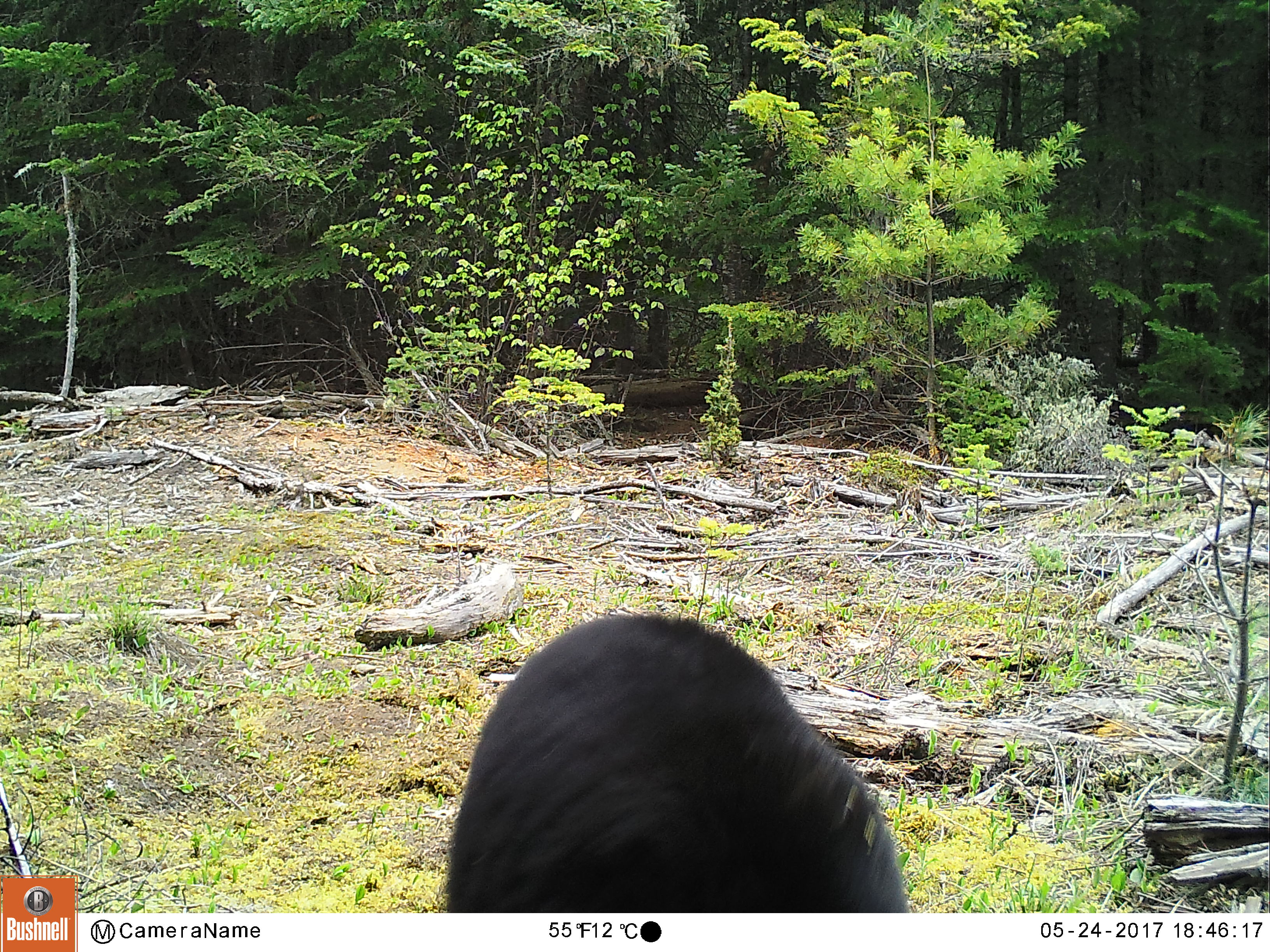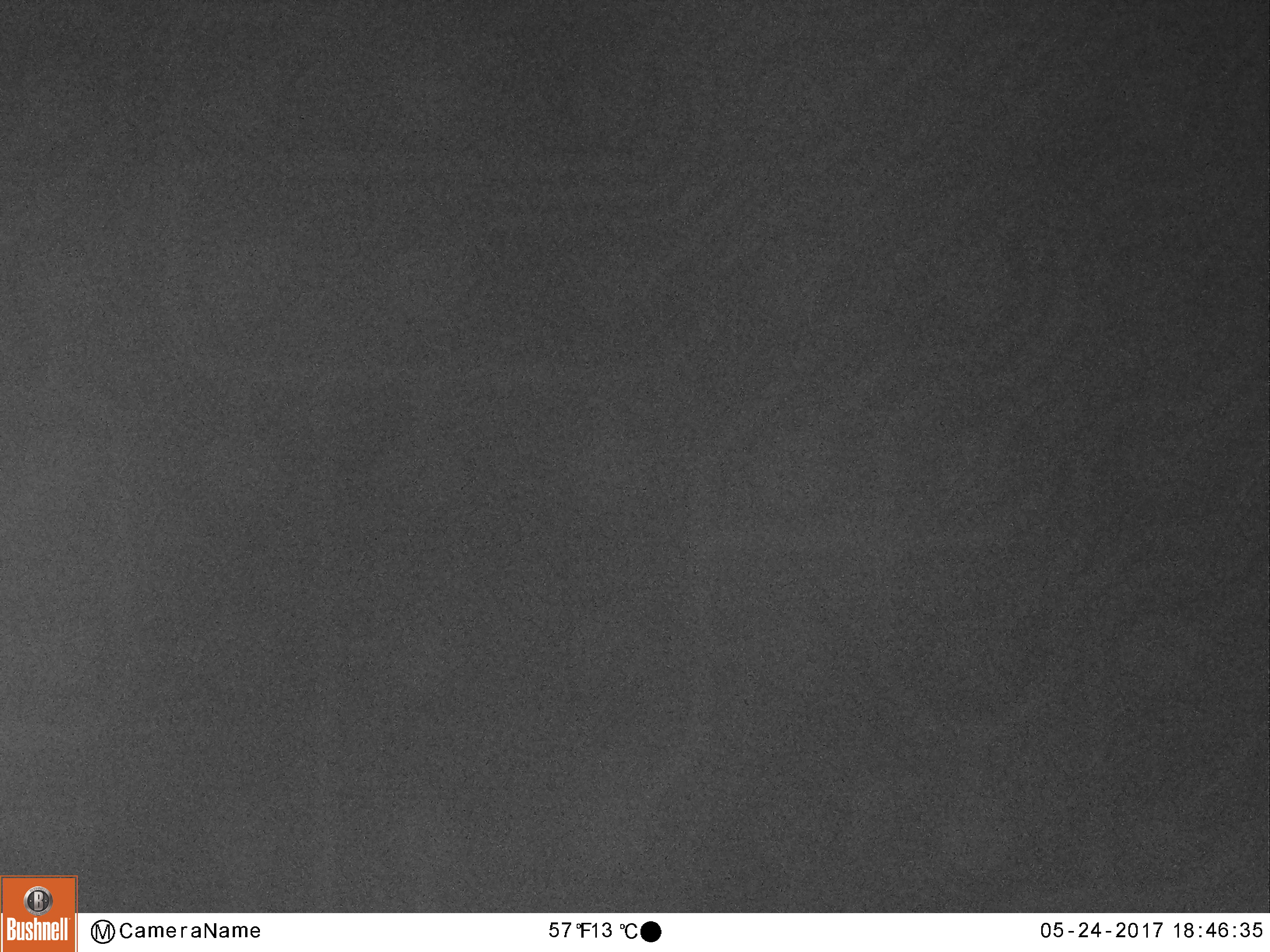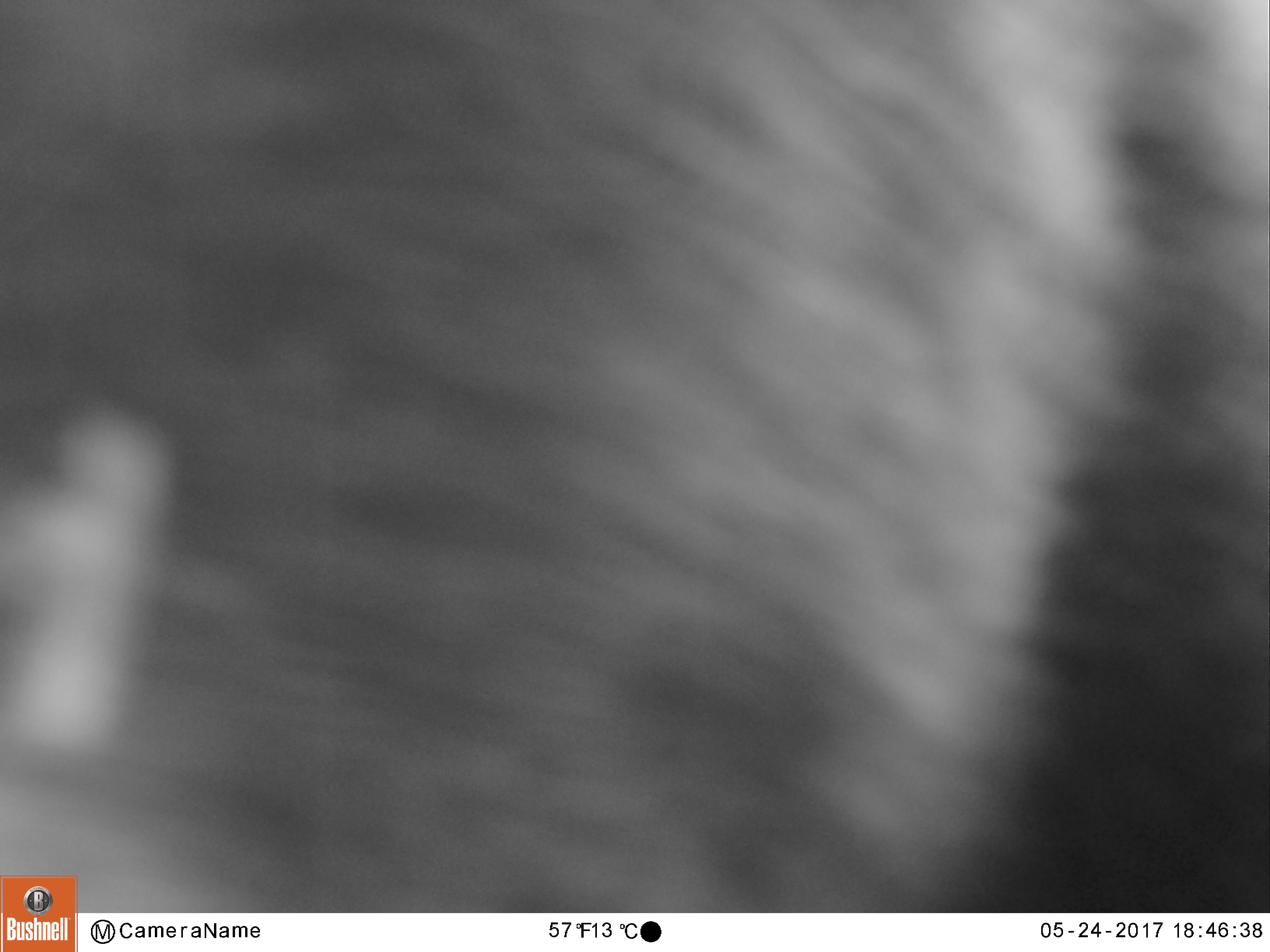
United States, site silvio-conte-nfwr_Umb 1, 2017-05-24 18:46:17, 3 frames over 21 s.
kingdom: Animalia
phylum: Chordata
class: Mammalia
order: Carnivora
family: Ursidae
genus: Ursus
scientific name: Ursus americanus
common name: black bear